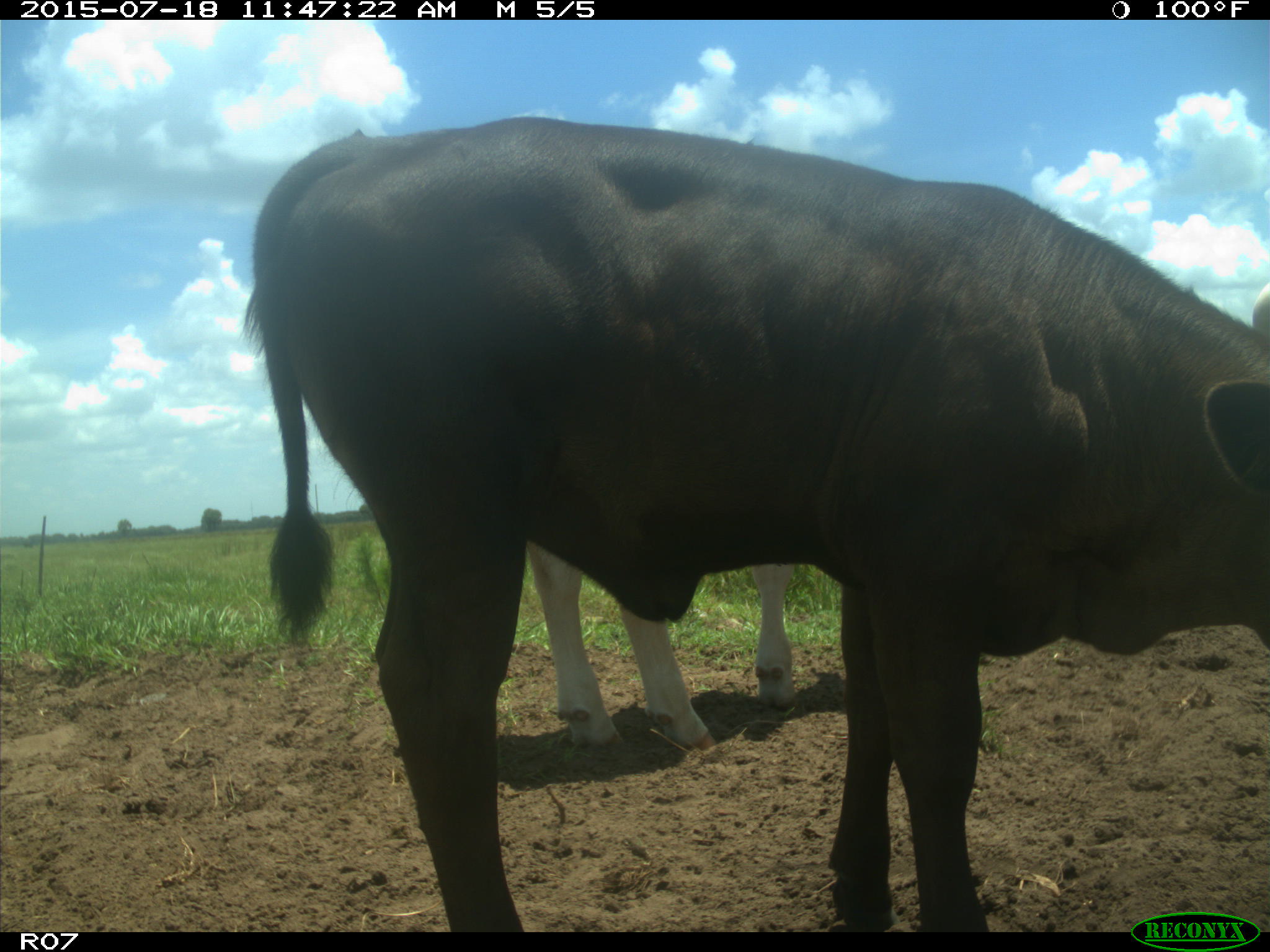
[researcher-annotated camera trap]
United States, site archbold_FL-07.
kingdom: Animalia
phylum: Chordata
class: Mammalia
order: Artiodactyla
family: Bovidae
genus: Bos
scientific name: Bos taurus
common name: domestic cow